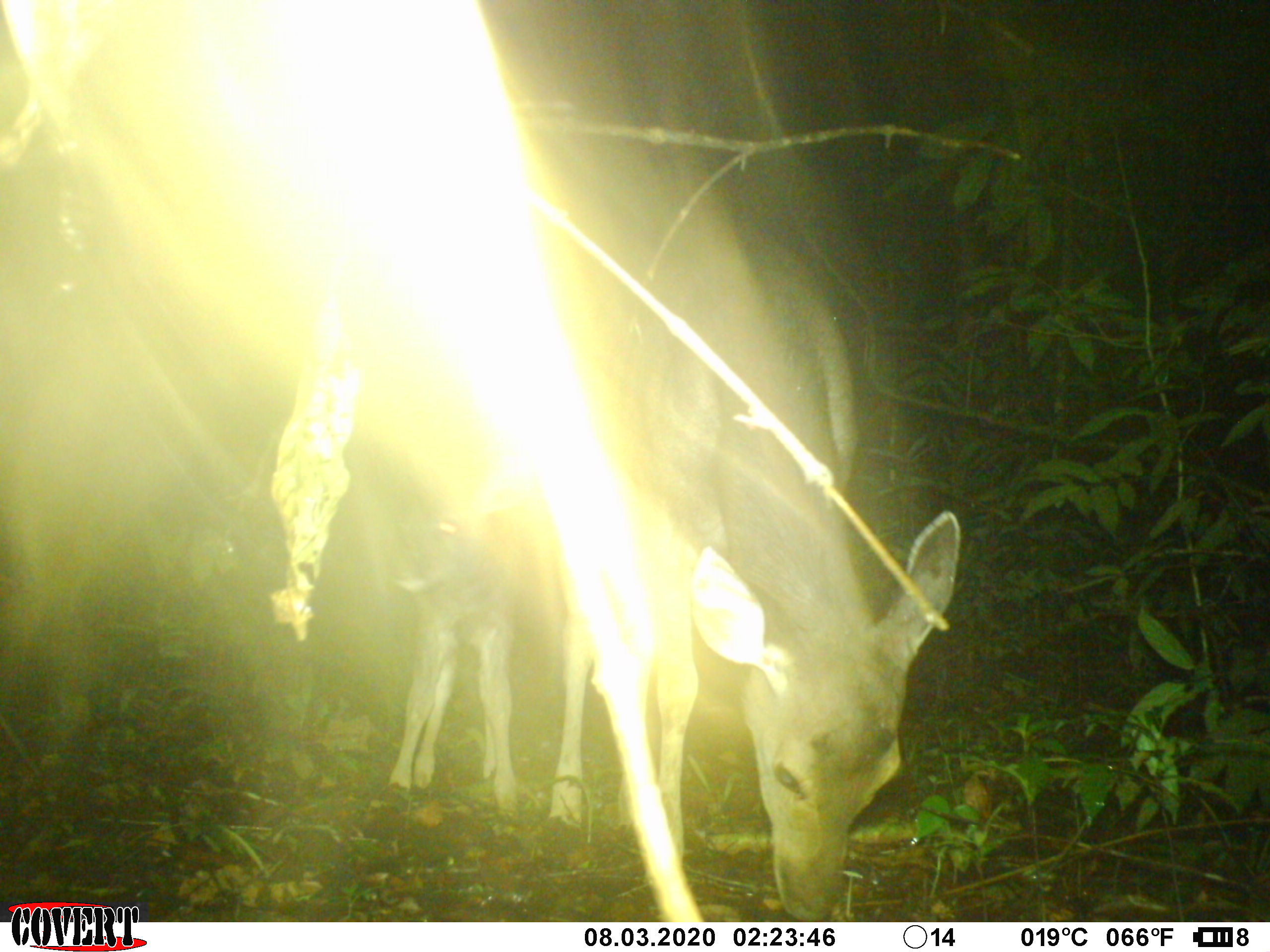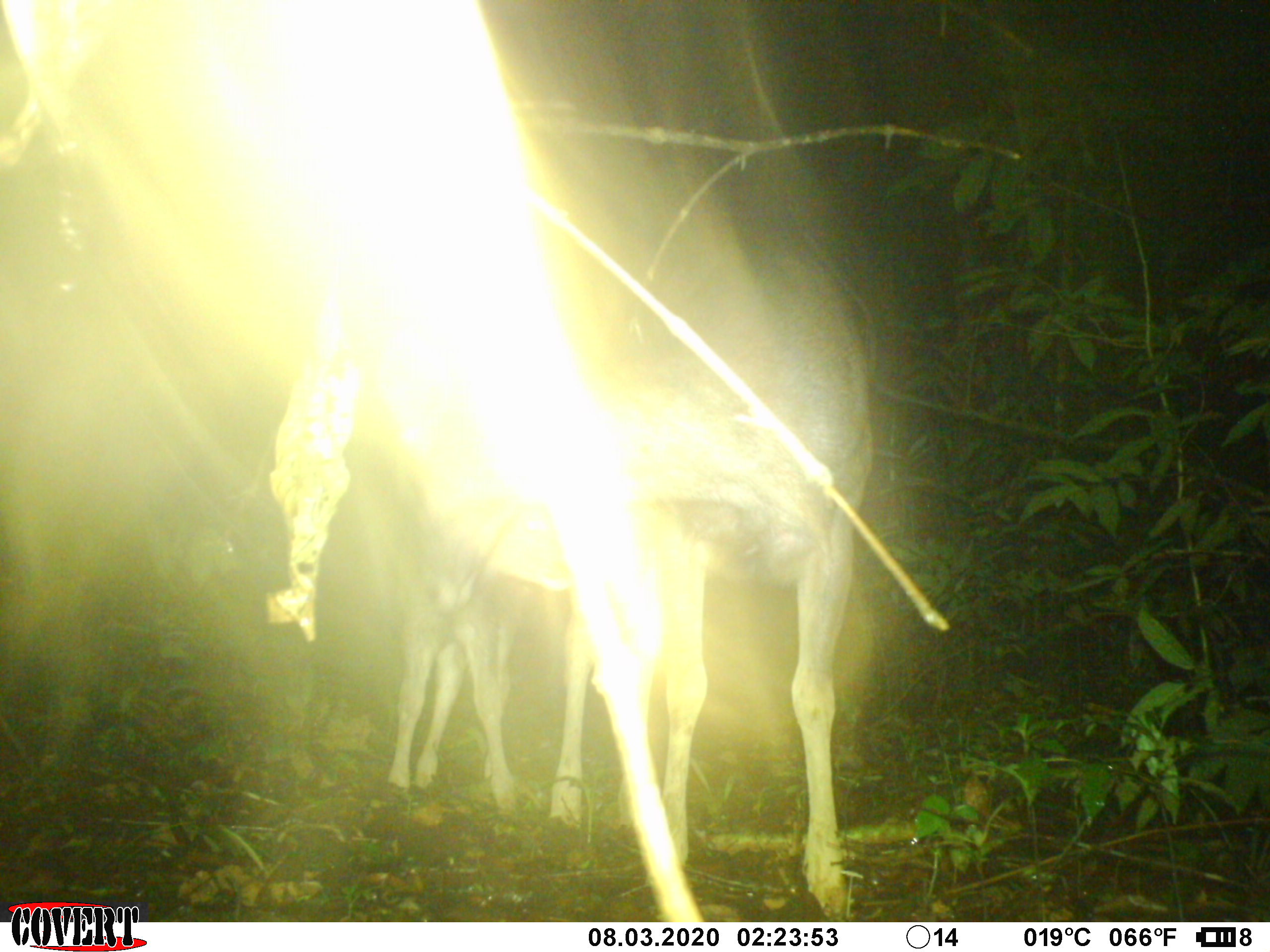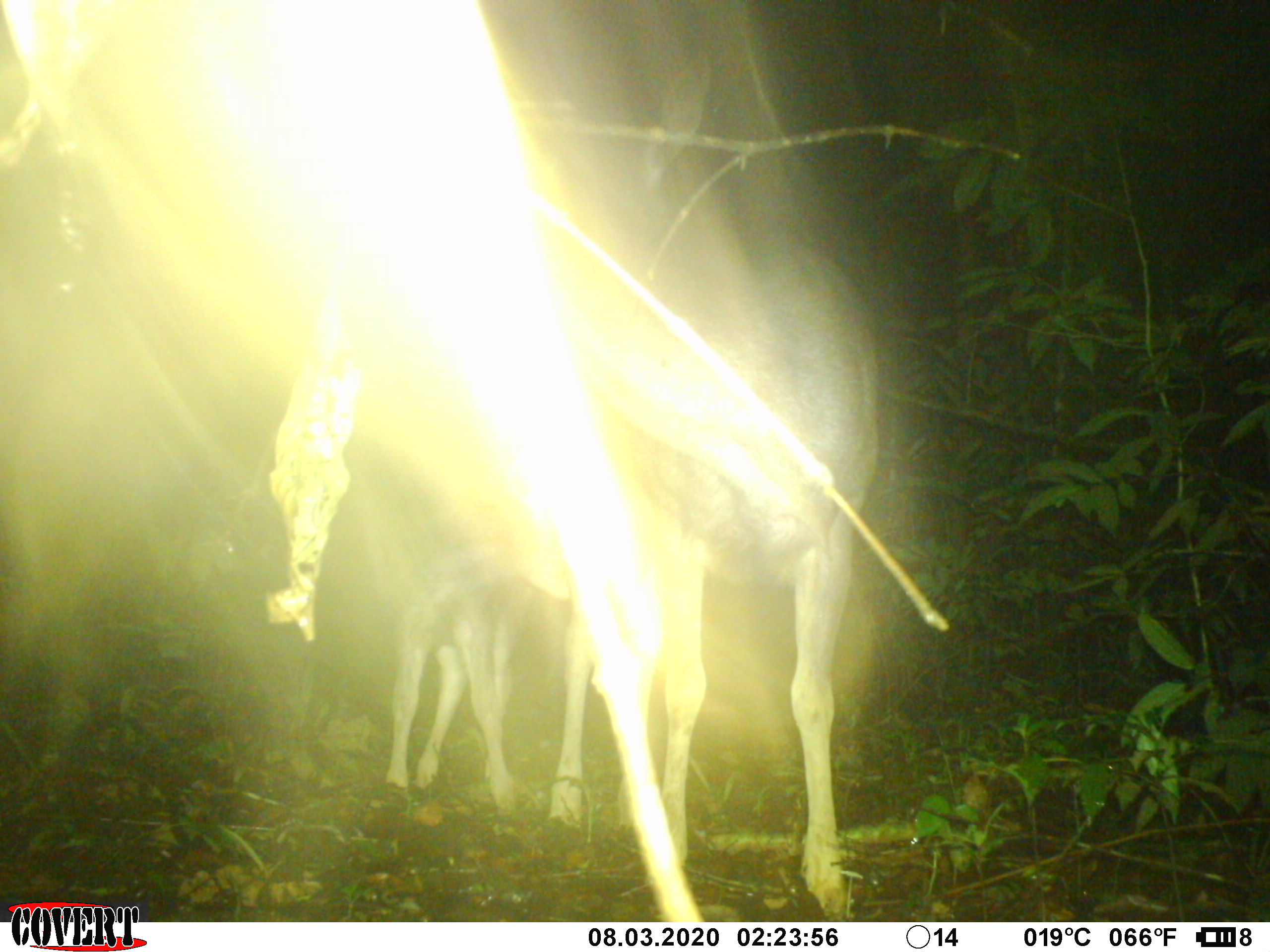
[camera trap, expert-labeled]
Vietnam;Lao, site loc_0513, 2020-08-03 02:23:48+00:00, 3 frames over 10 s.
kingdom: Animalia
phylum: Chordata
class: Mammalia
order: Artiodactyla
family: Cervidae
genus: Rusa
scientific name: Rusa unicolor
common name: sambar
Sambar (Rusa unicolor). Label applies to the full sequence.